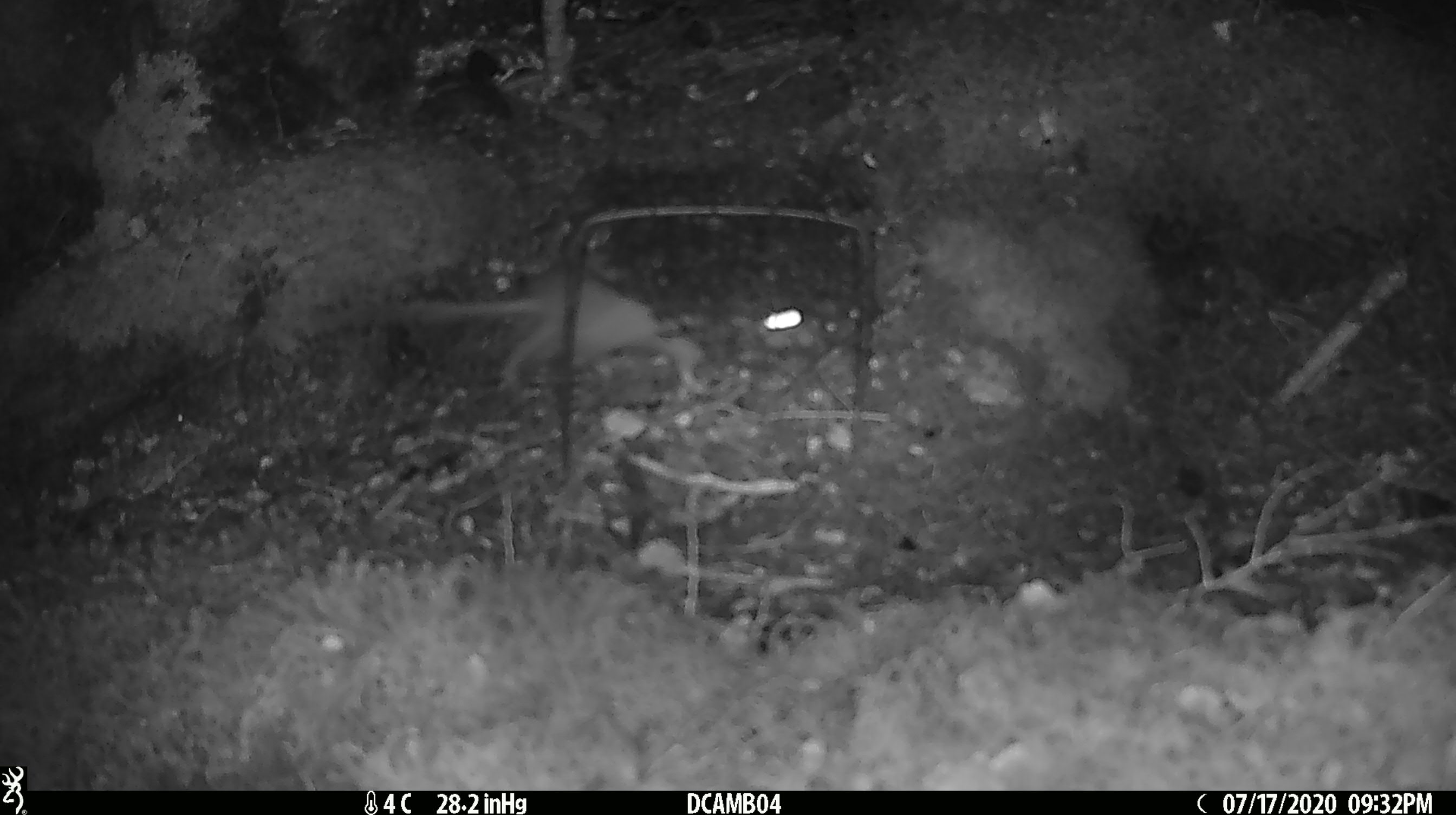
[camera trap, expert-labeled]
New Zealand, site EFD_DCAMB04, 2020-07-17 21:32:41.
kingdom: Animalia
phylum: Chordata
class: Mammalia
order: Rodentia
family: Muridae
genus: Rattus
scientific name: Rattus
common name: rat